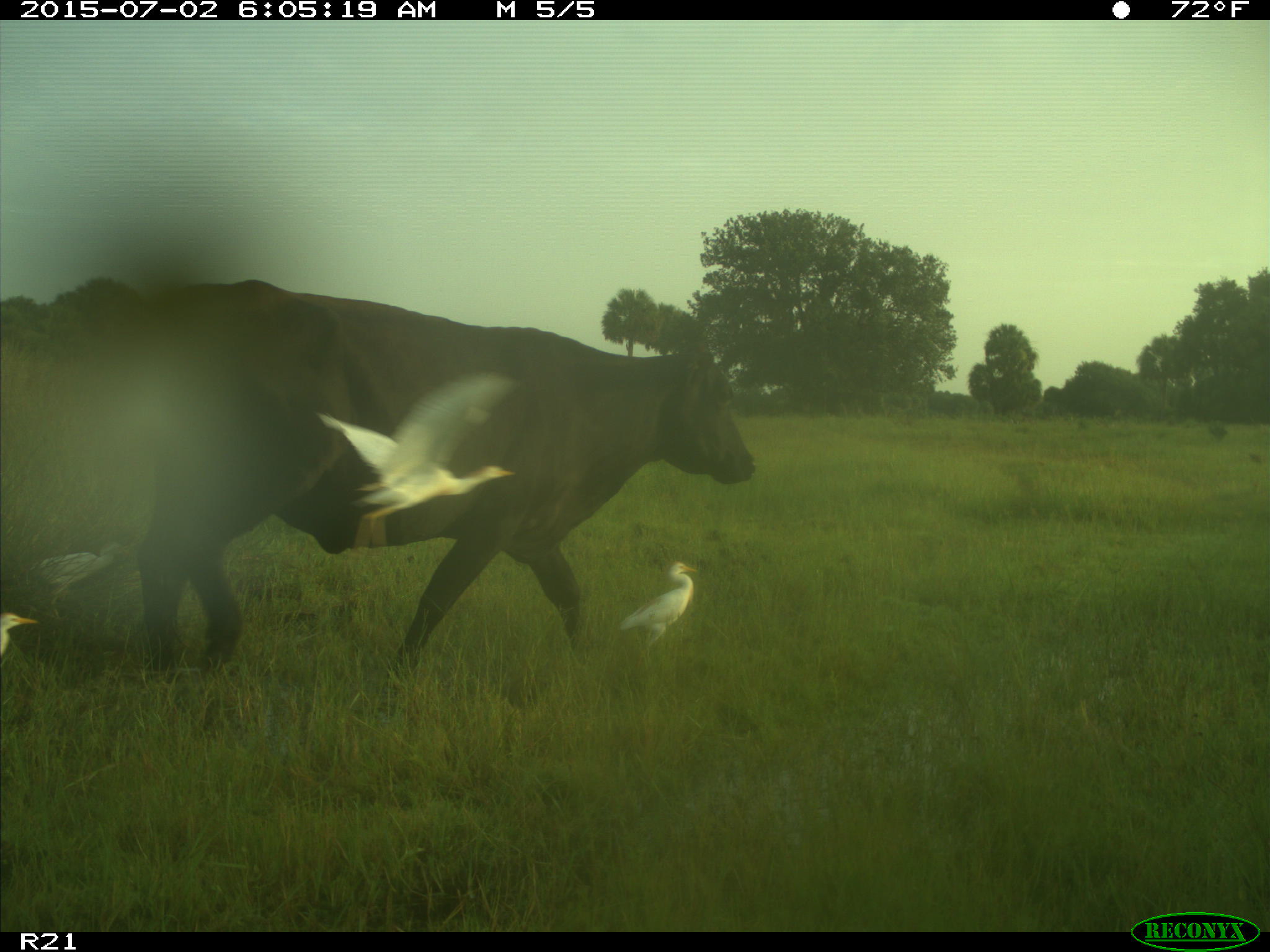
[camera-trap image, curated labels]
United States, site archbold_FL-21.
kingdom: Animalia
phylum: Chordata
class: Mammalia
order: Artiodactyla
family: Bovidae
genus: Bos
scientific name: Bos taurus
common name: domestic cow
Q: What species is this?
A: Bos taurus (domestic cow).